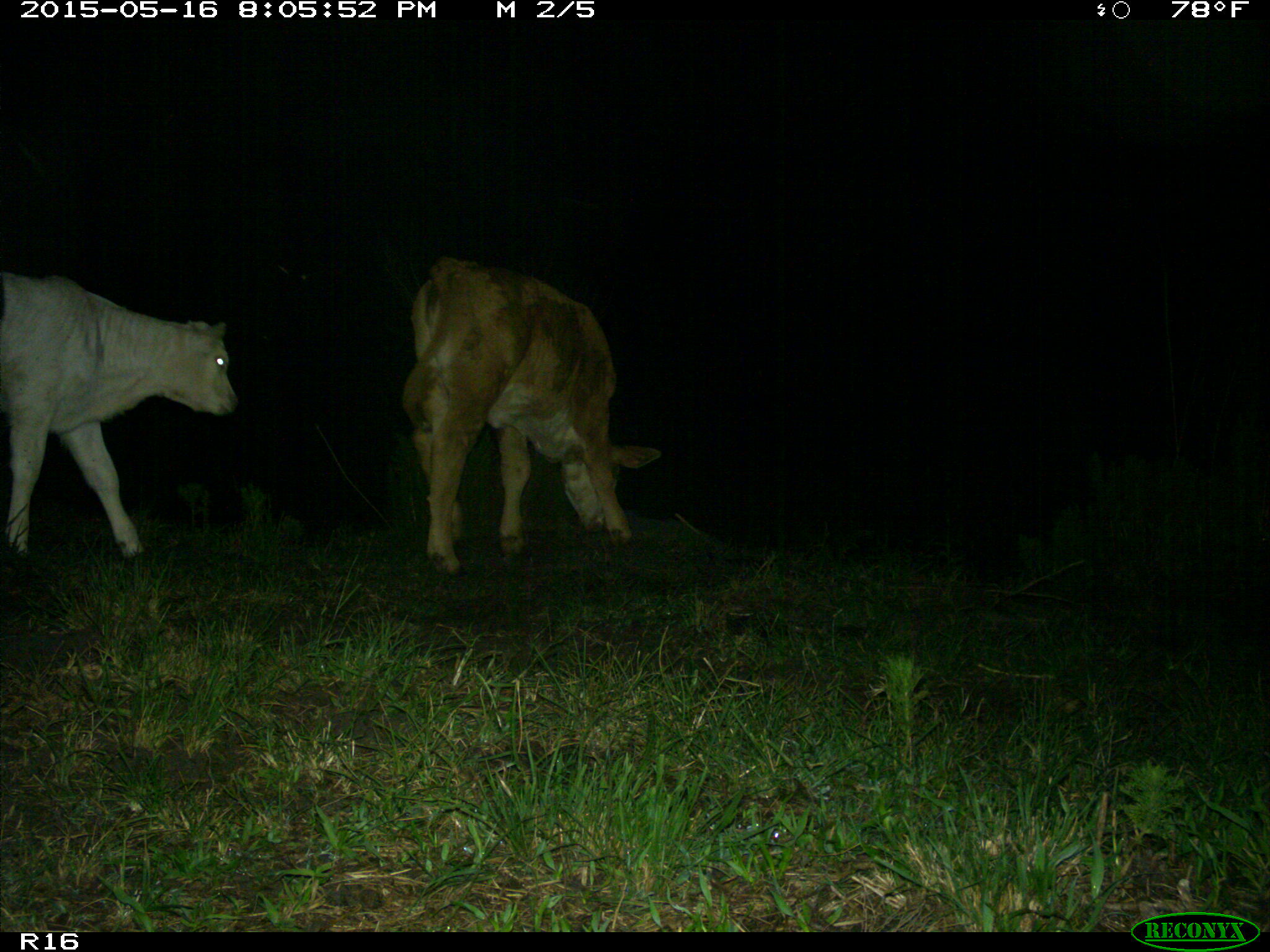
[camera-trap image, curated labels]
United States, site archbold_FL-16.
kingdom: Animalia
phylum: Chordata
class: Mammalia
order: Artiodactyla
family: Bovidae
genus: Bos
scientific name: Bos taurus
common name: domestic cow